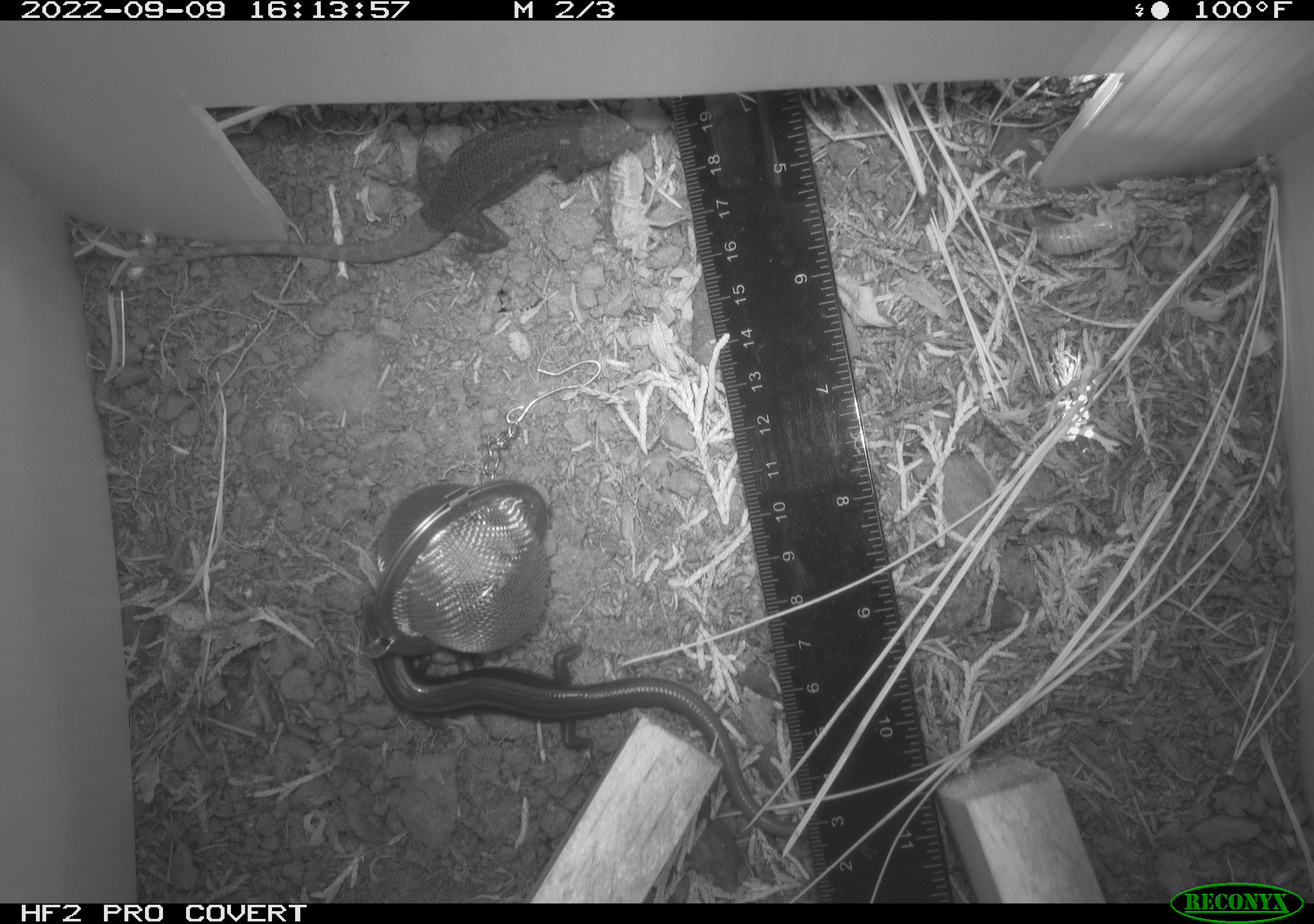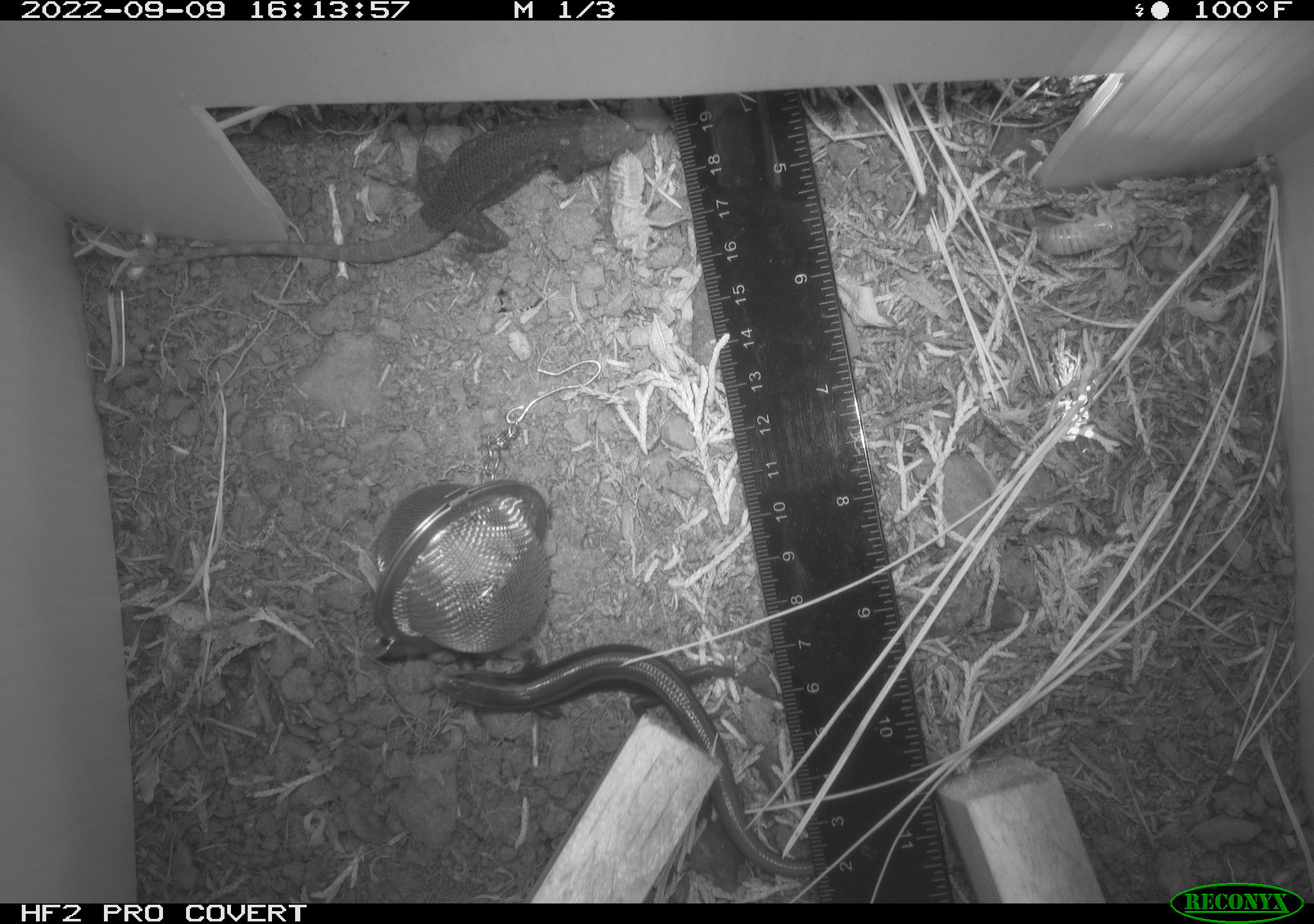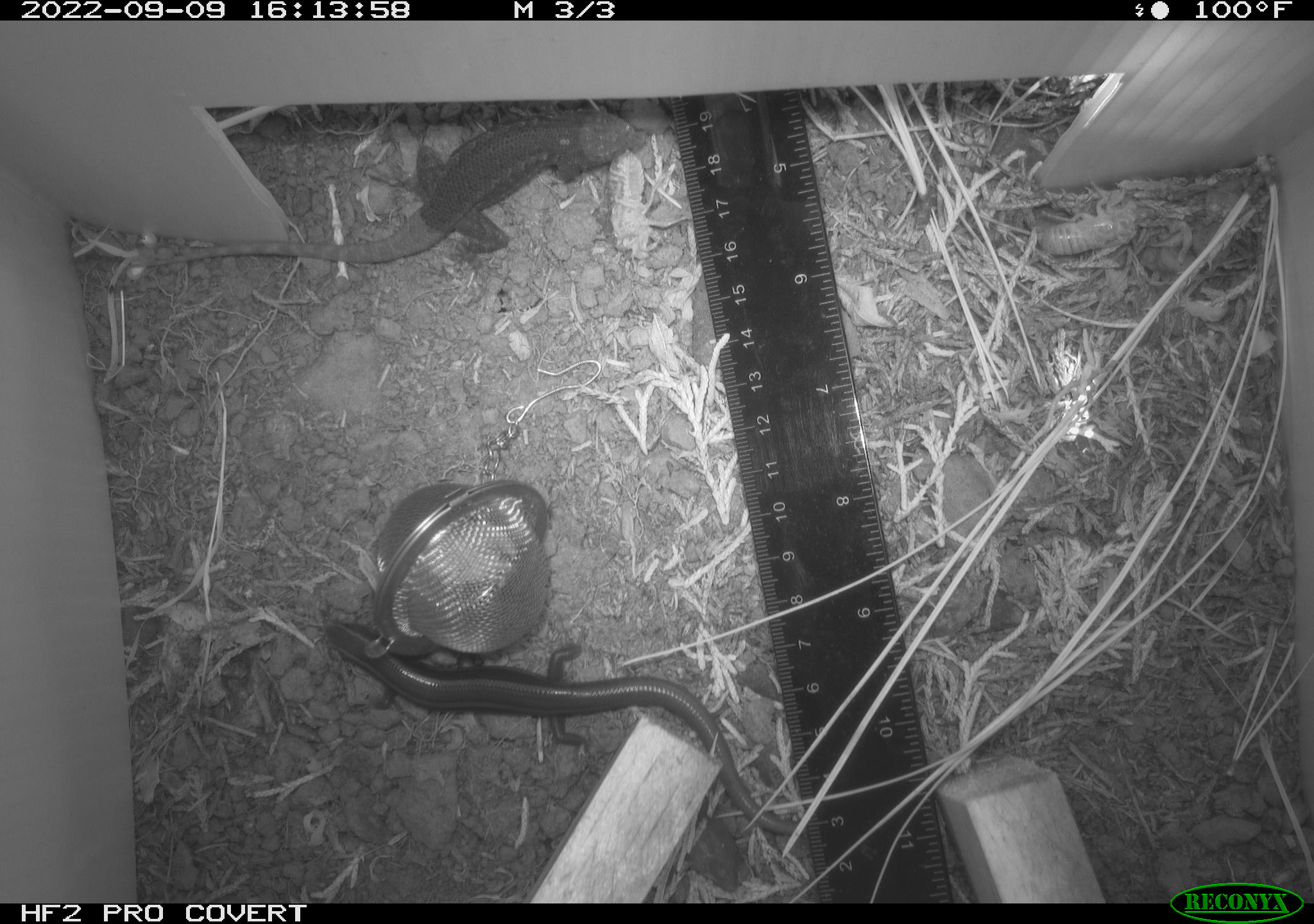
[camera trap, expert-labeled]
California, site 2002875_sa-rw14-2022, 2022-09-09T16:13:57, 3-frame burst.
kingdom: Animalia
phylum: Chordata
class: Reptilia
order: Squamata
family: Scincidae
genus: Plestiodon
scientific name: Plestiodon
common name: blue-tailed skinks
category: plestiodon species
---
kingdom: Animalia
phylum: Chordata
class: Reptilia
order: Squamata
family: Phrynosomatidae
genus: Sceloporus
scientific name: Sceloporus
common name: spiny lizards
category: sceloporus species